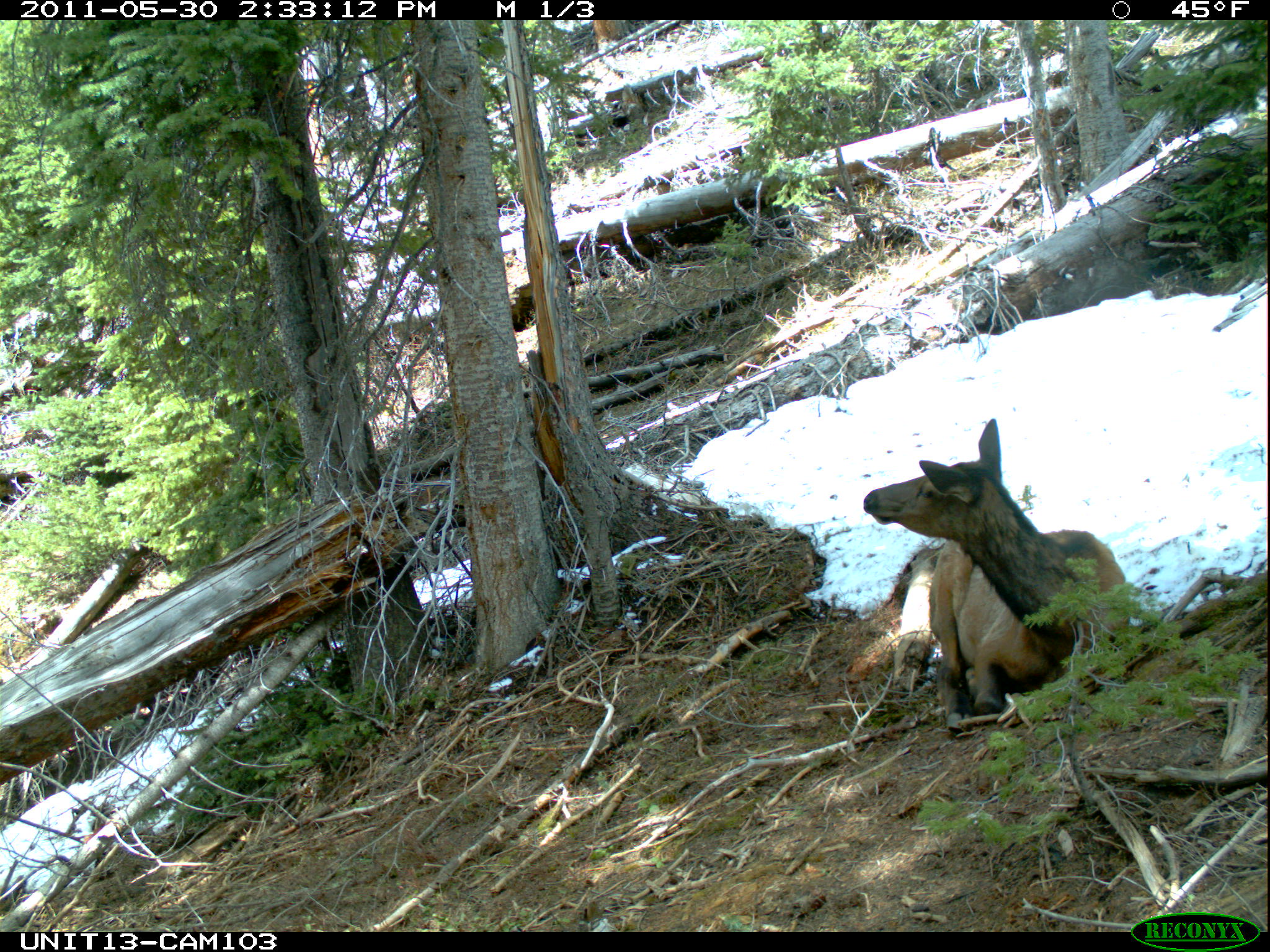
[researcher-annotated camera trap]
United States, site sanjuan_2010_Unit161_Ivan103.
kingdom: Animalia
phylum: Chordata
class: Mammalia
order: Artiodactyla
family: Cervidae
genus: Cervus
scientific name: Cervus elaphus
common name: red deer